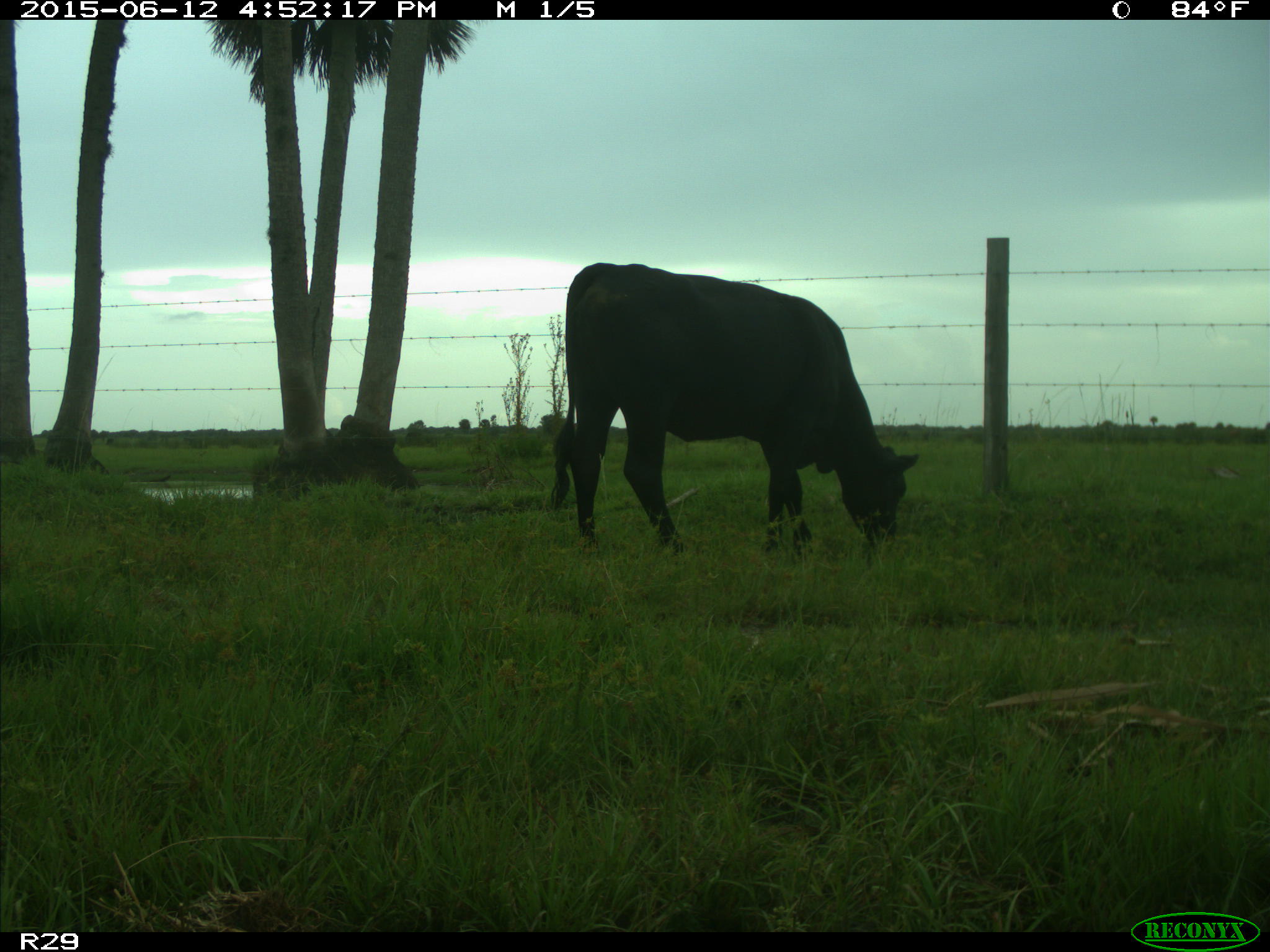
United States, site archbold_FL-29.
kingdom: Animalia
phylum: Chordata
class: Mammalia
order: Artiodactyla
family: Bovidae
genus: Bos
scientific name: Bos taurus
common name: domestic cow